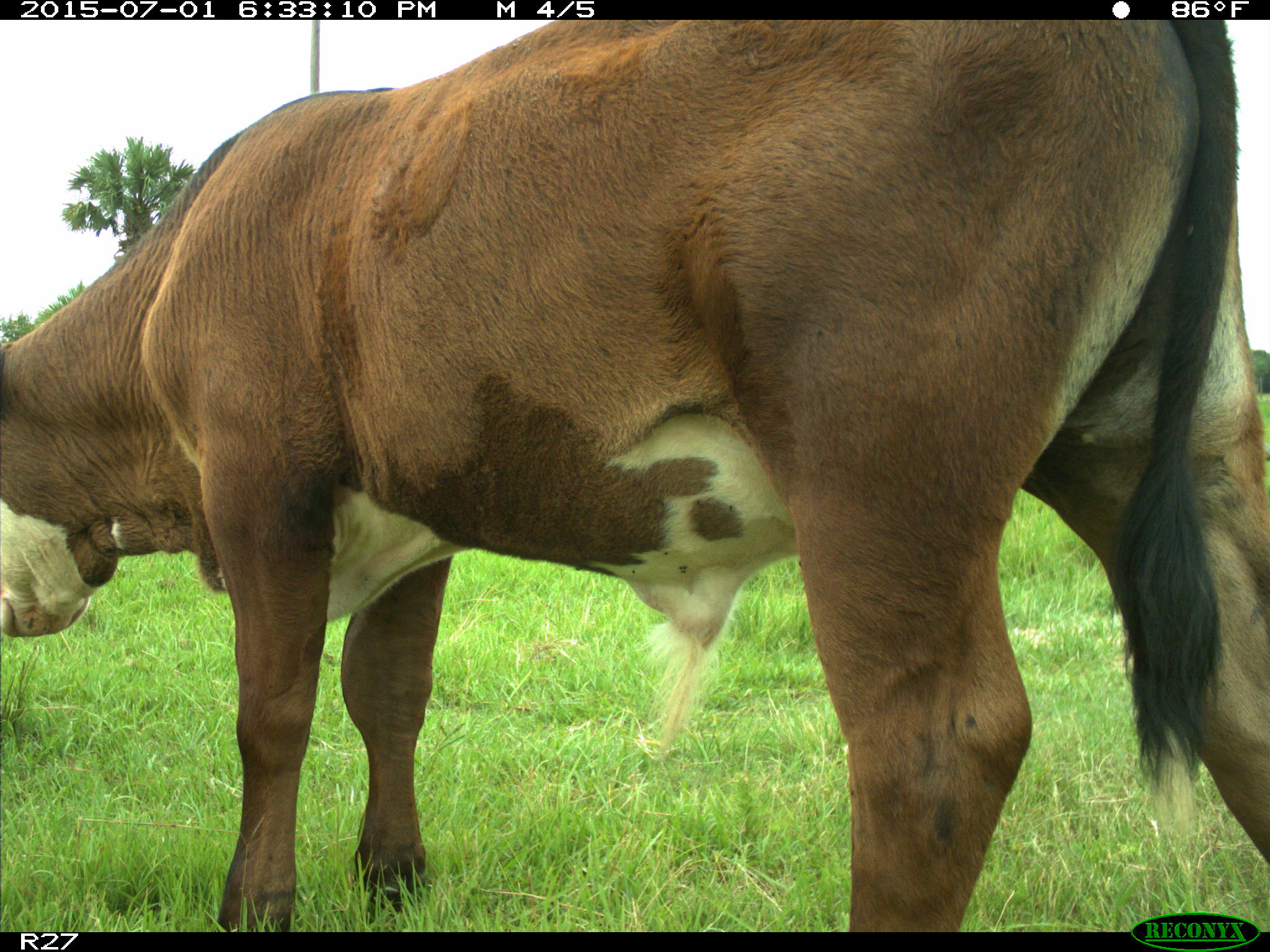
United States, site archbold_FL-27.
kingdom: Animalia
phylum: Chordata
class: Mammalia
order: Artiodactyla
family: Bovidae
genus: Bos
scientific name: Bos taurus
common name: domestic cow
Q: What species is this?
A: Bos taurus (domestic cow).